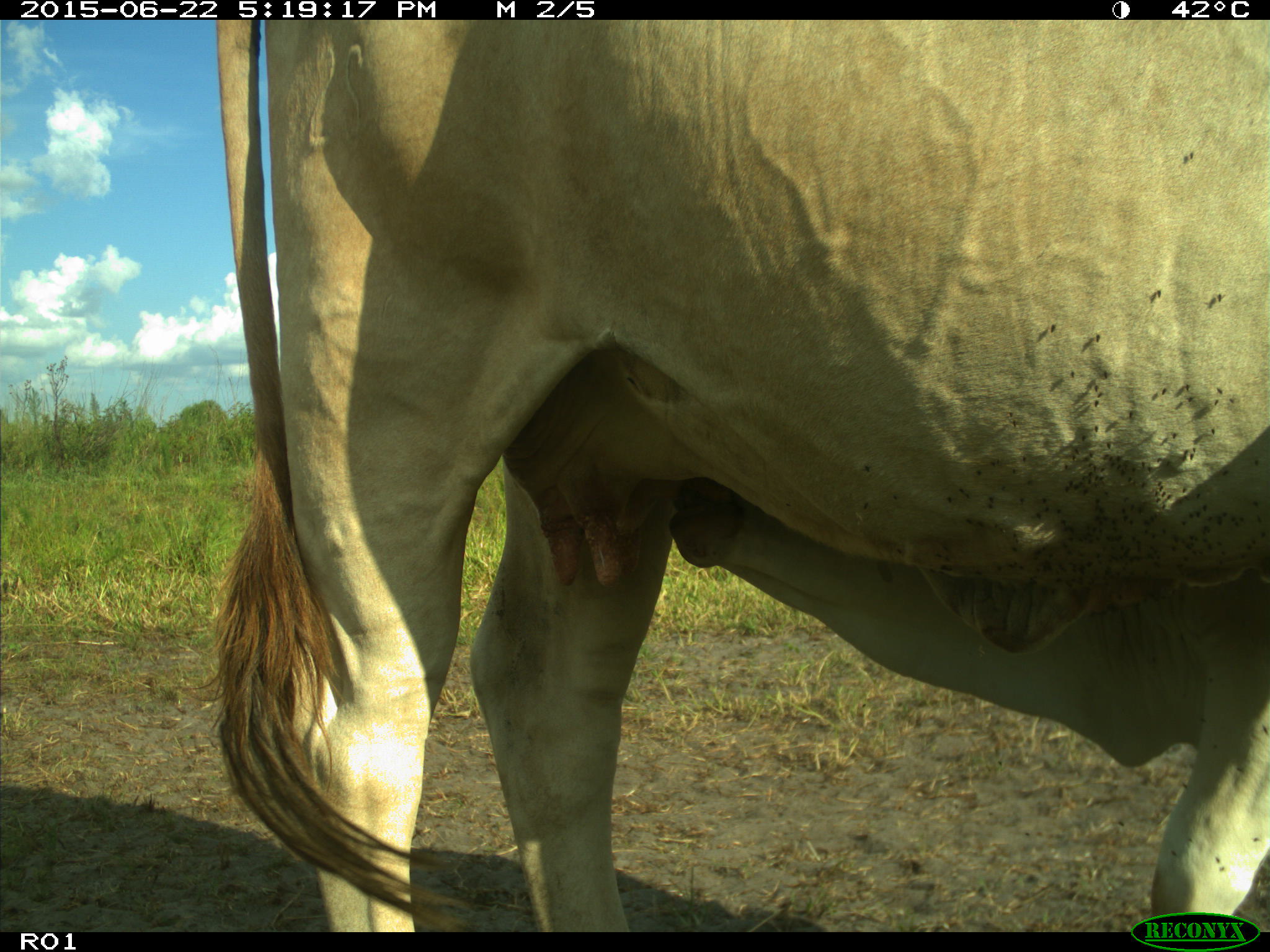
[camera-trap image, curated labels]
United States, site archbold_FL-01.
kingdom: Animalia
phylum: Chordata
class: Mammalia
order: Artiodactyla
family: Bovidae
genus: Bos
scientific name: Bos taurus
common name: domestic cow